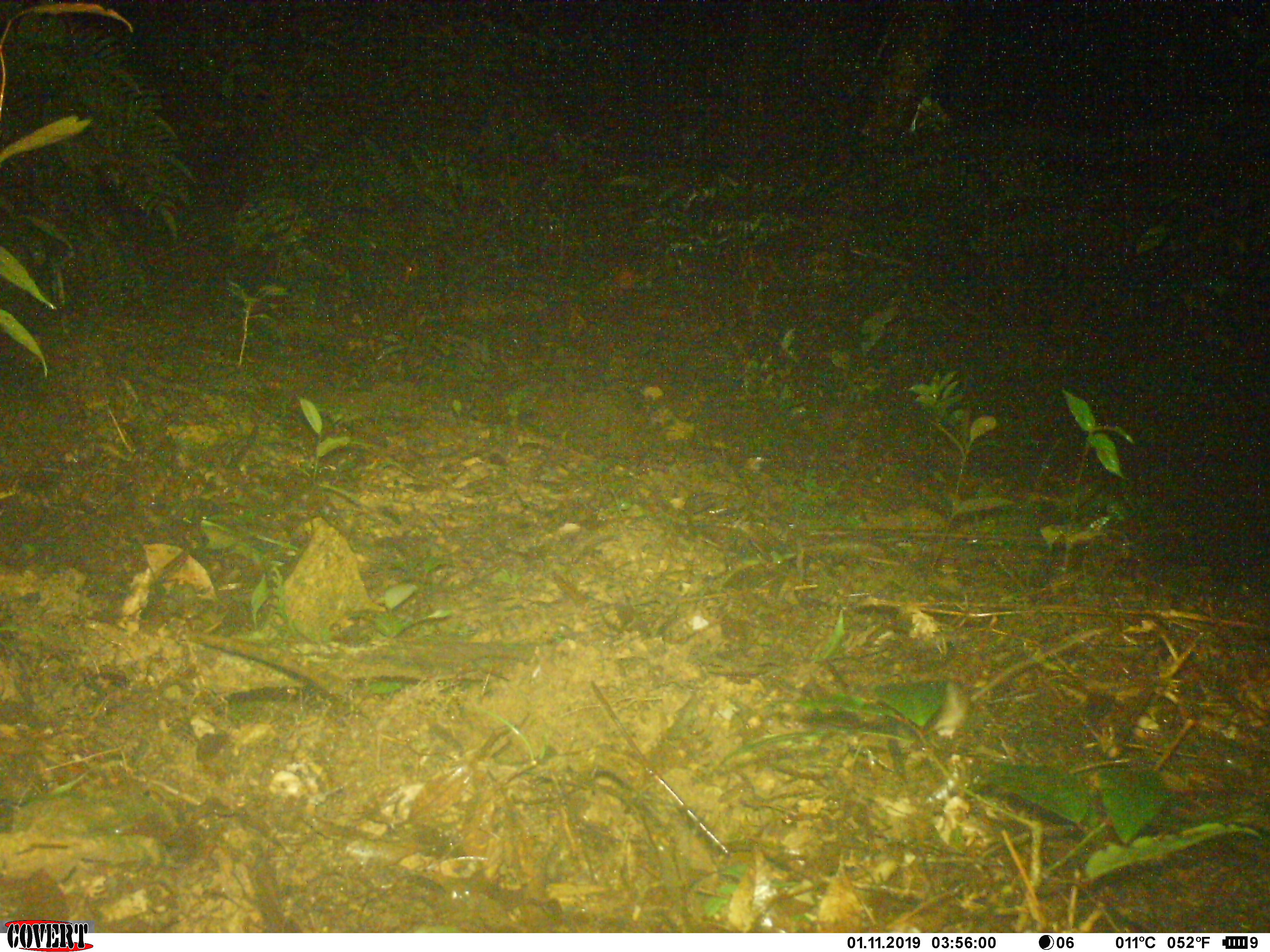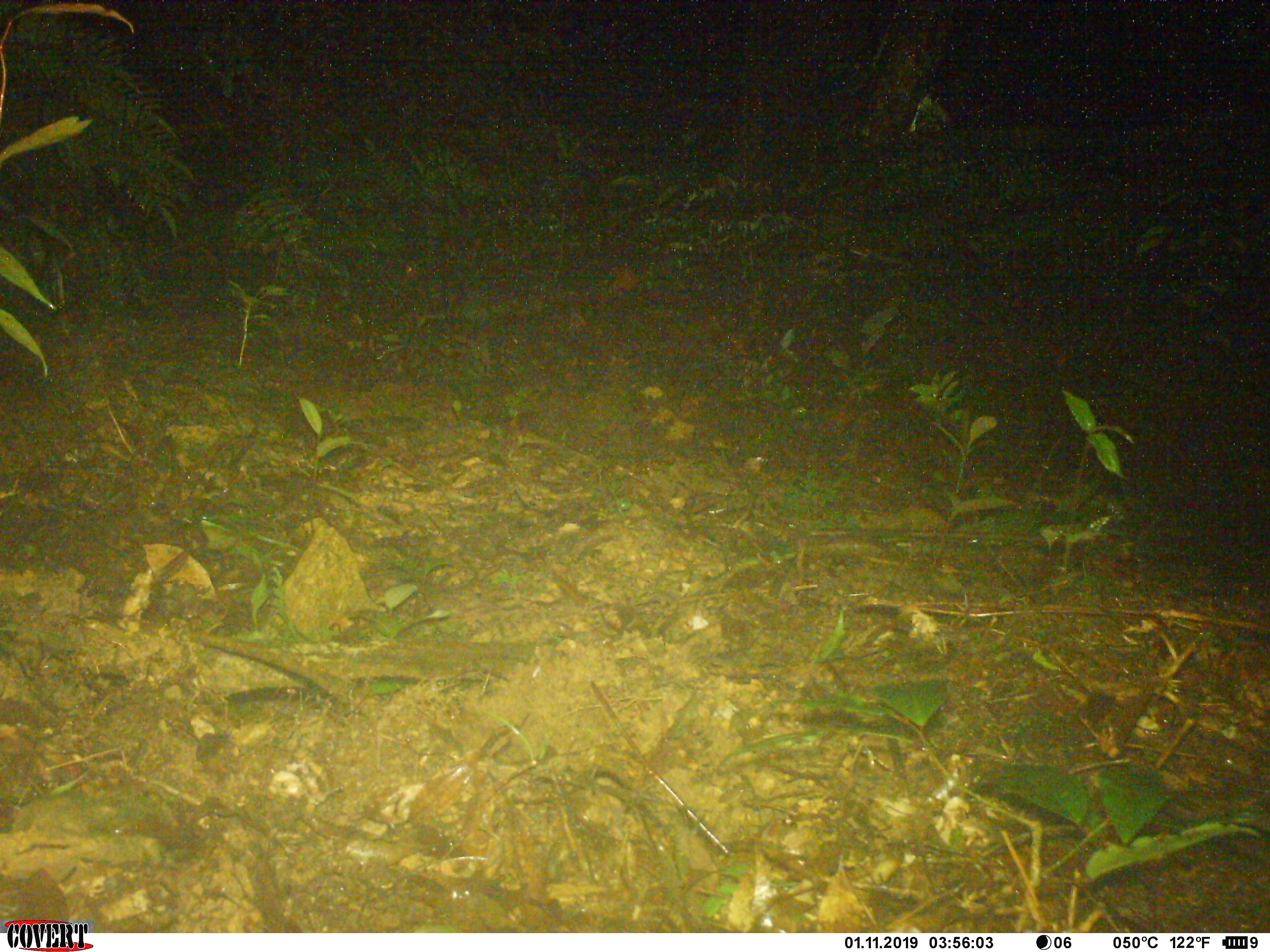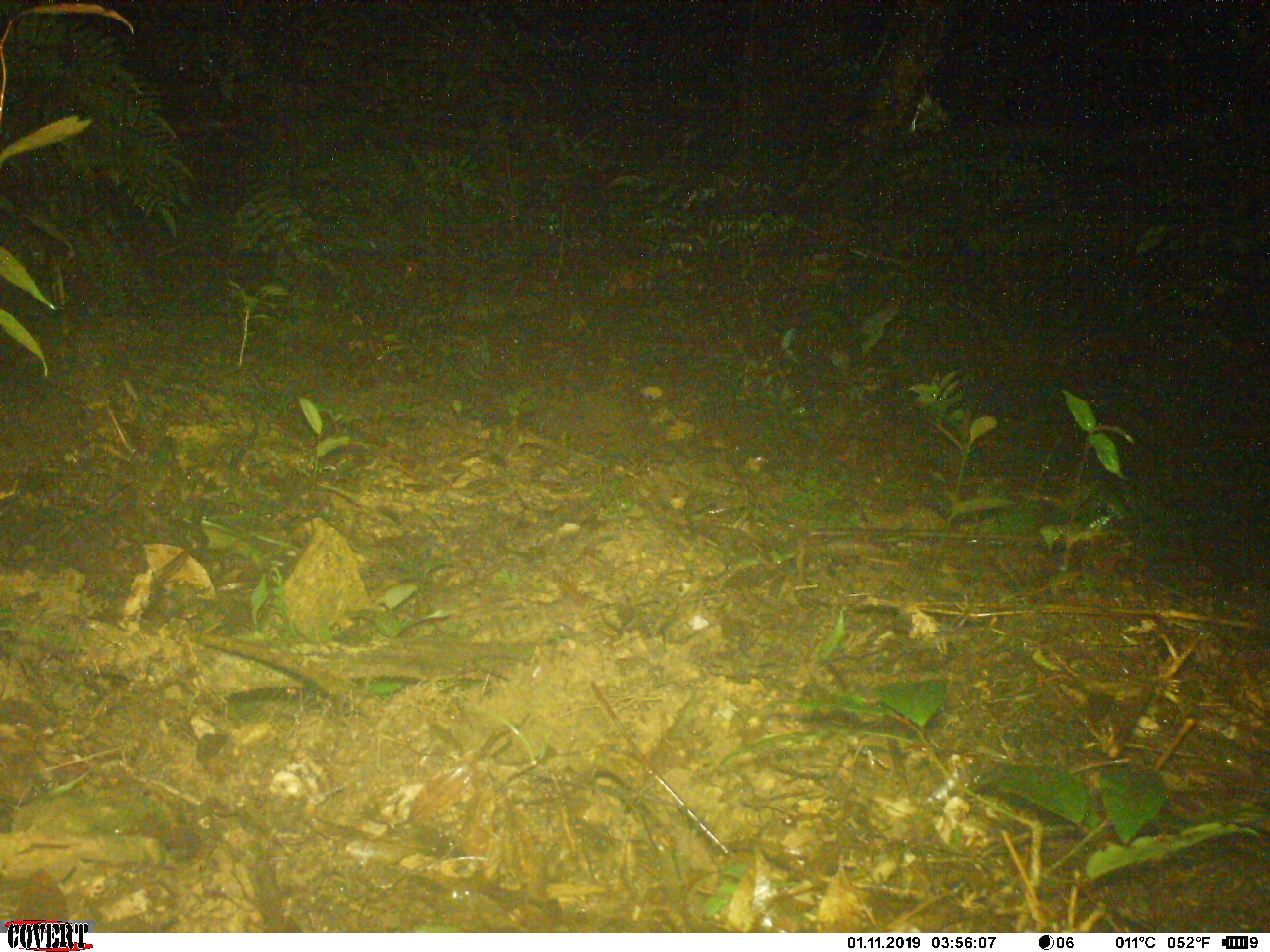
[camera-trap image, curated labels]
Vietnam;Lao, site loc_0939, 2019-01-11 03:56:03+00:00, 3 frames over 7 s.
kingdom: Animalia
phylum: Chordata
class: Mammalia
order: Rodentia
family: Muridae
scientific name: Muridae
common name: old-world mice and rats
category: unidentified murid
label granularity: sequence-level